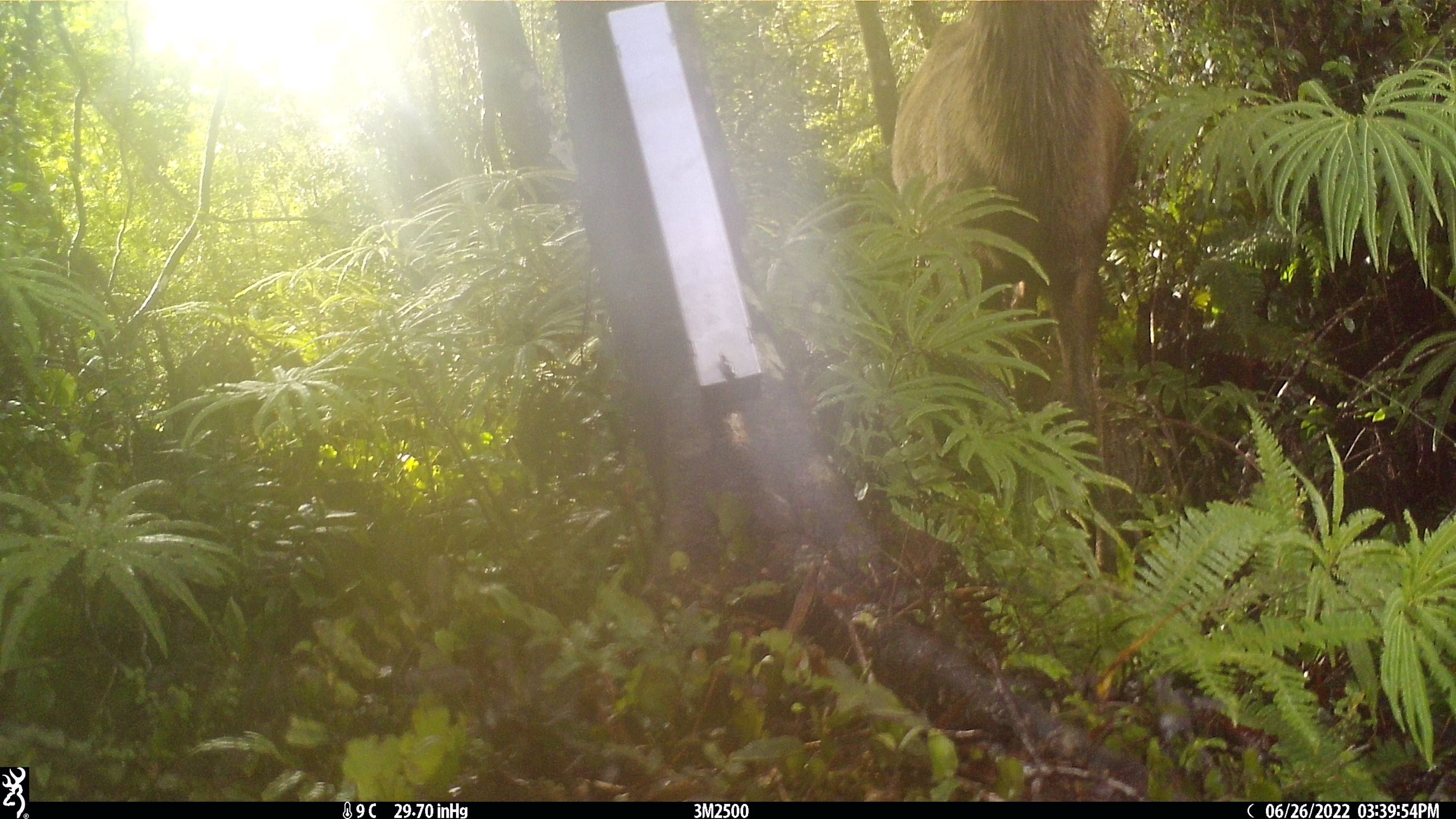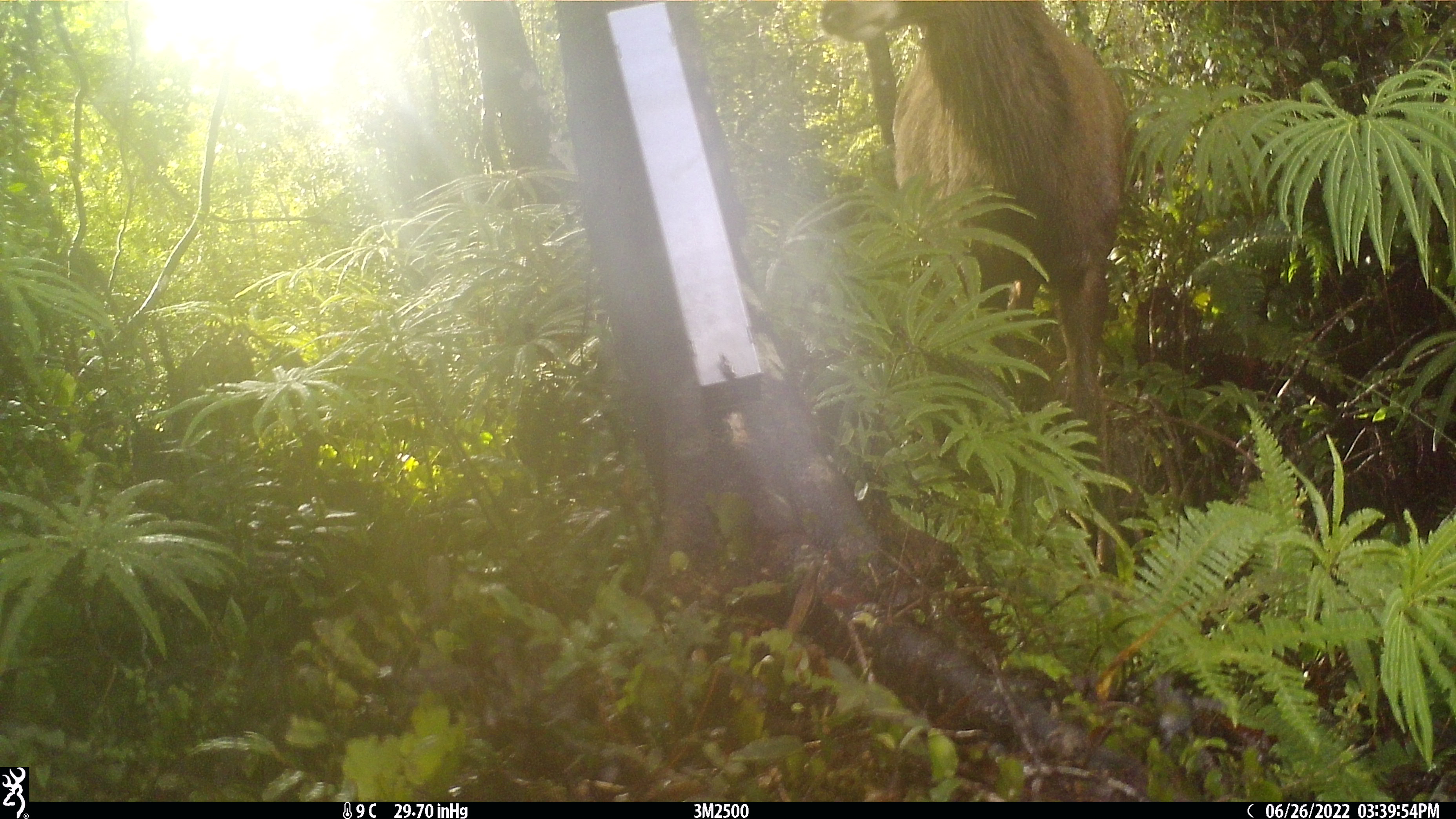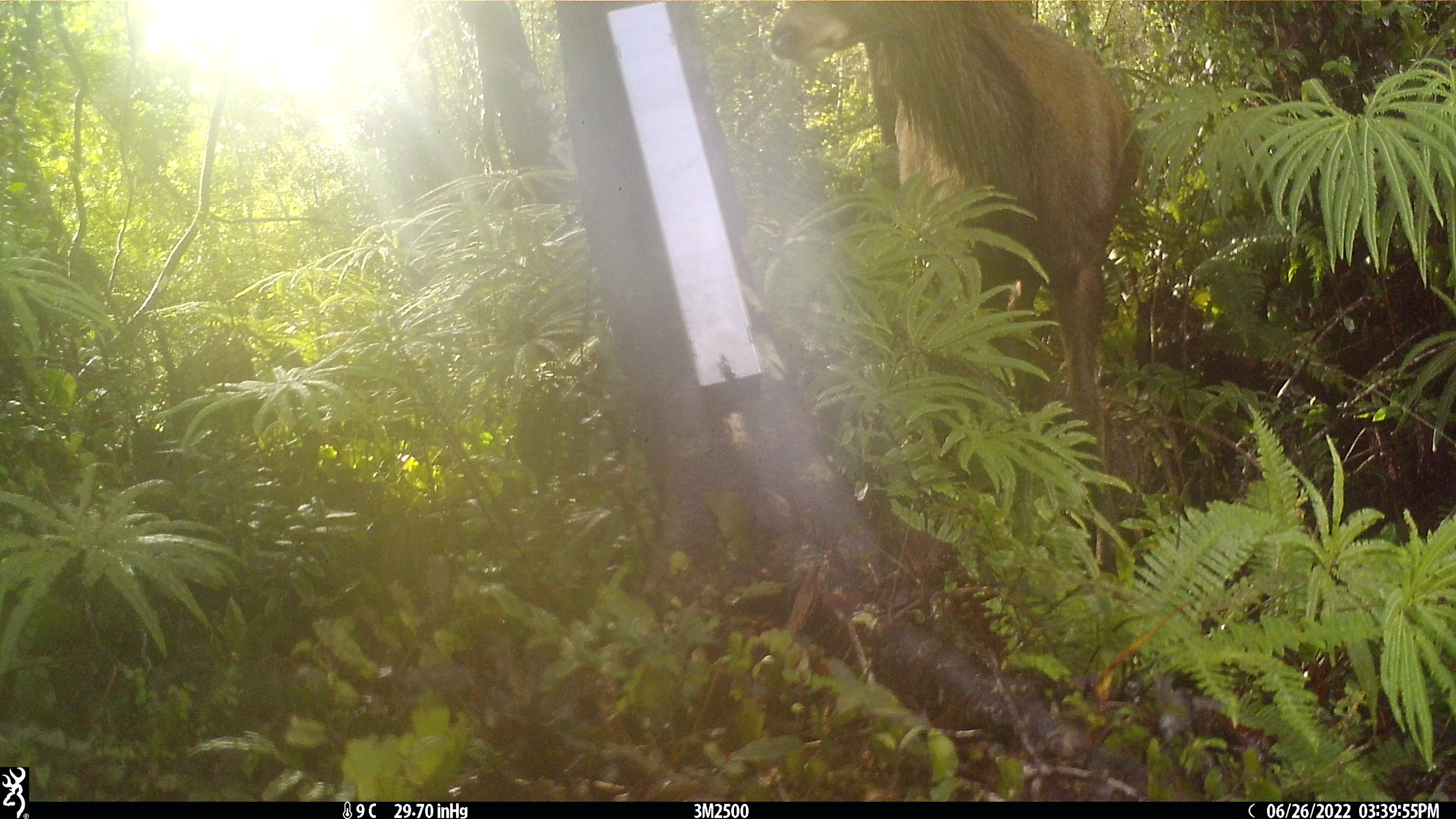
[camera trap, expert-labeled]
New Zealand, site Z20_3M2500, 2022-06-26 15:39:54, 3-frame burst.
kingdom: Animalia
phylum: Chordata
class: Mammalia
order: Artiodactyla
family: Cervidae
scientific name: Cervidae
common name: deer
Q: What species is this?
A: Deer (Cervidae).